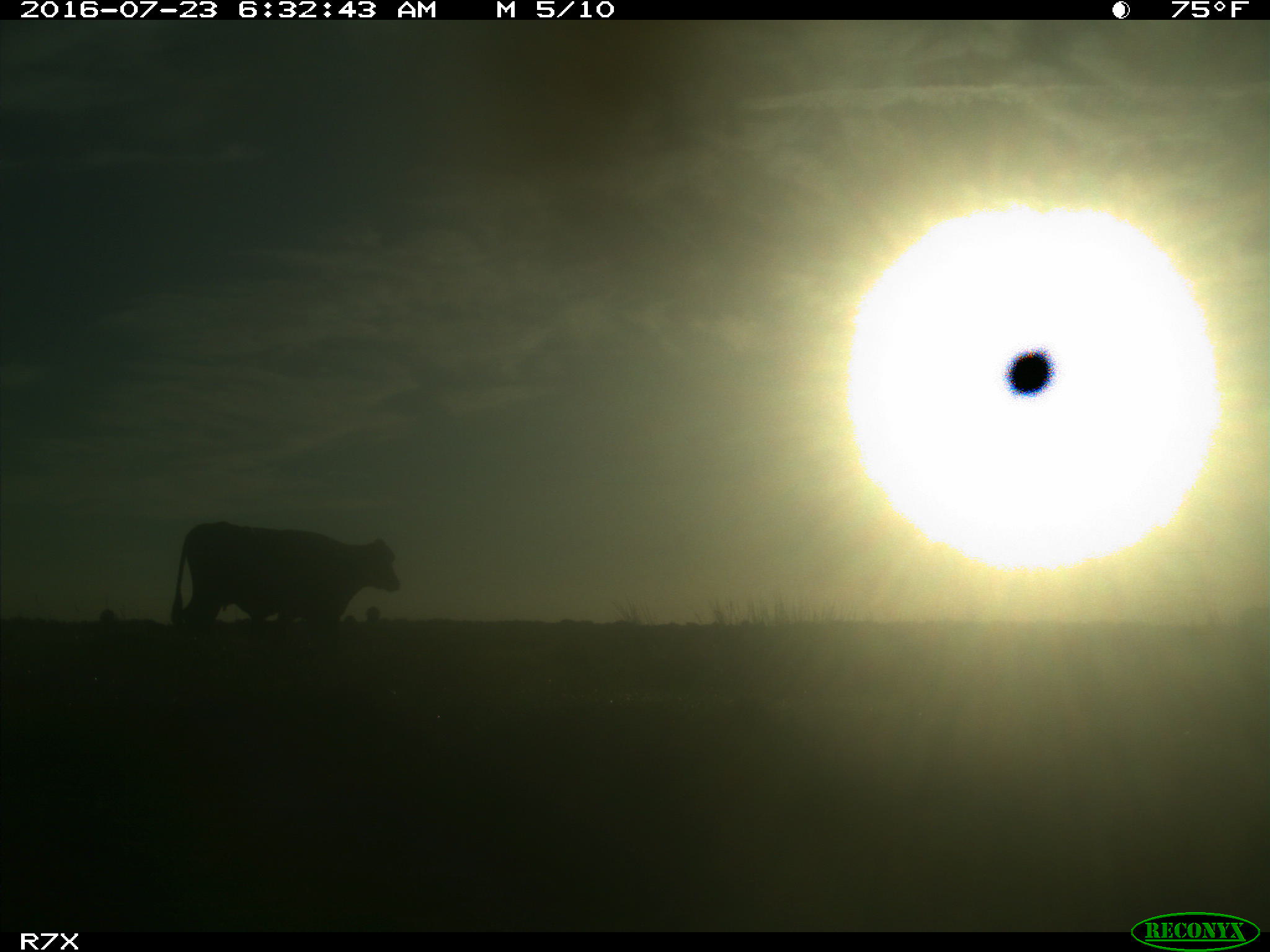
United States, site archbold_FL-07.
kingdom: Animalia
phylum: Chordata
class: Mammalia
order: Artiodactyla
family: Bovidae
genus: Bos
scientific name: Bos taurus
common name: domestic cow